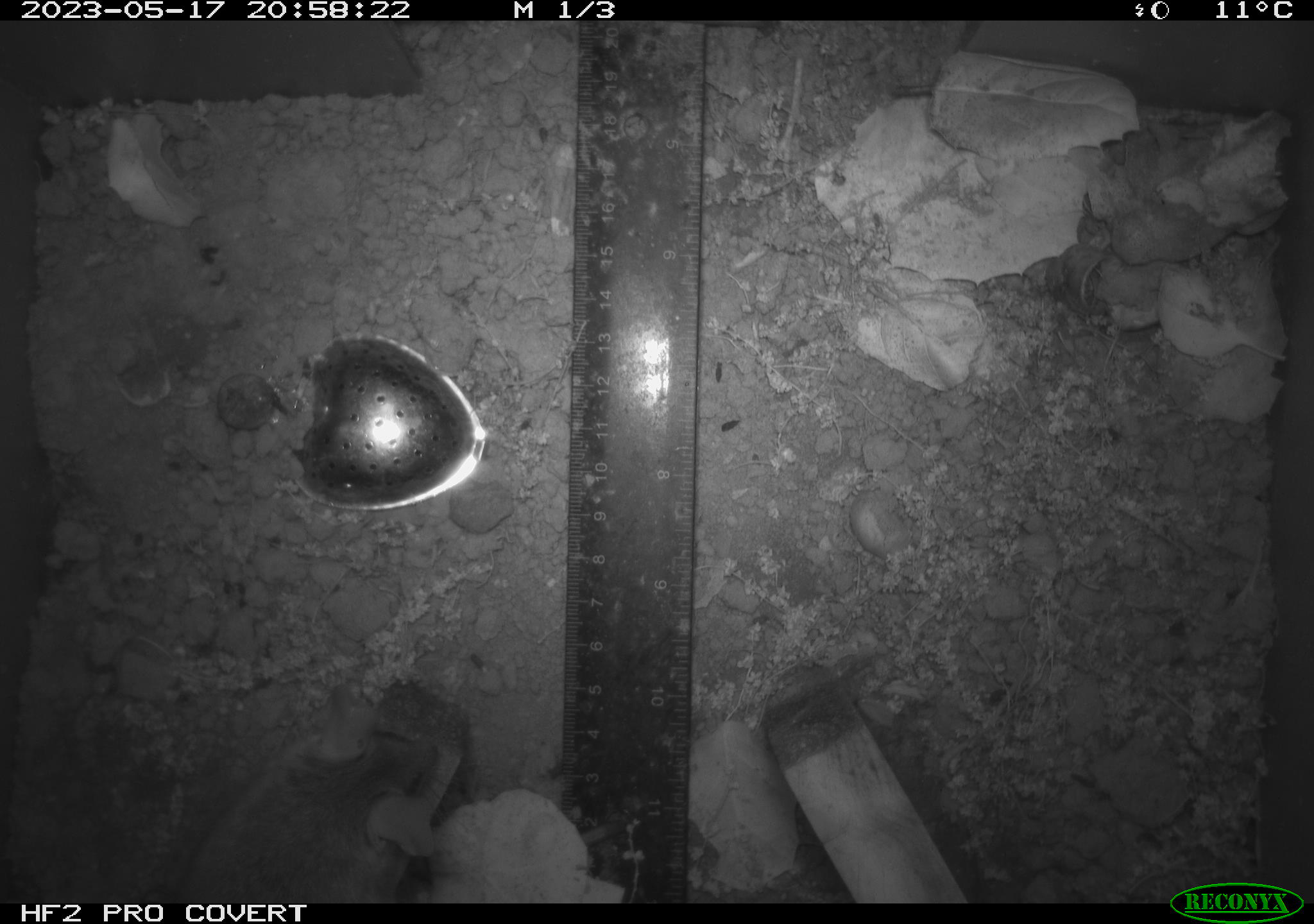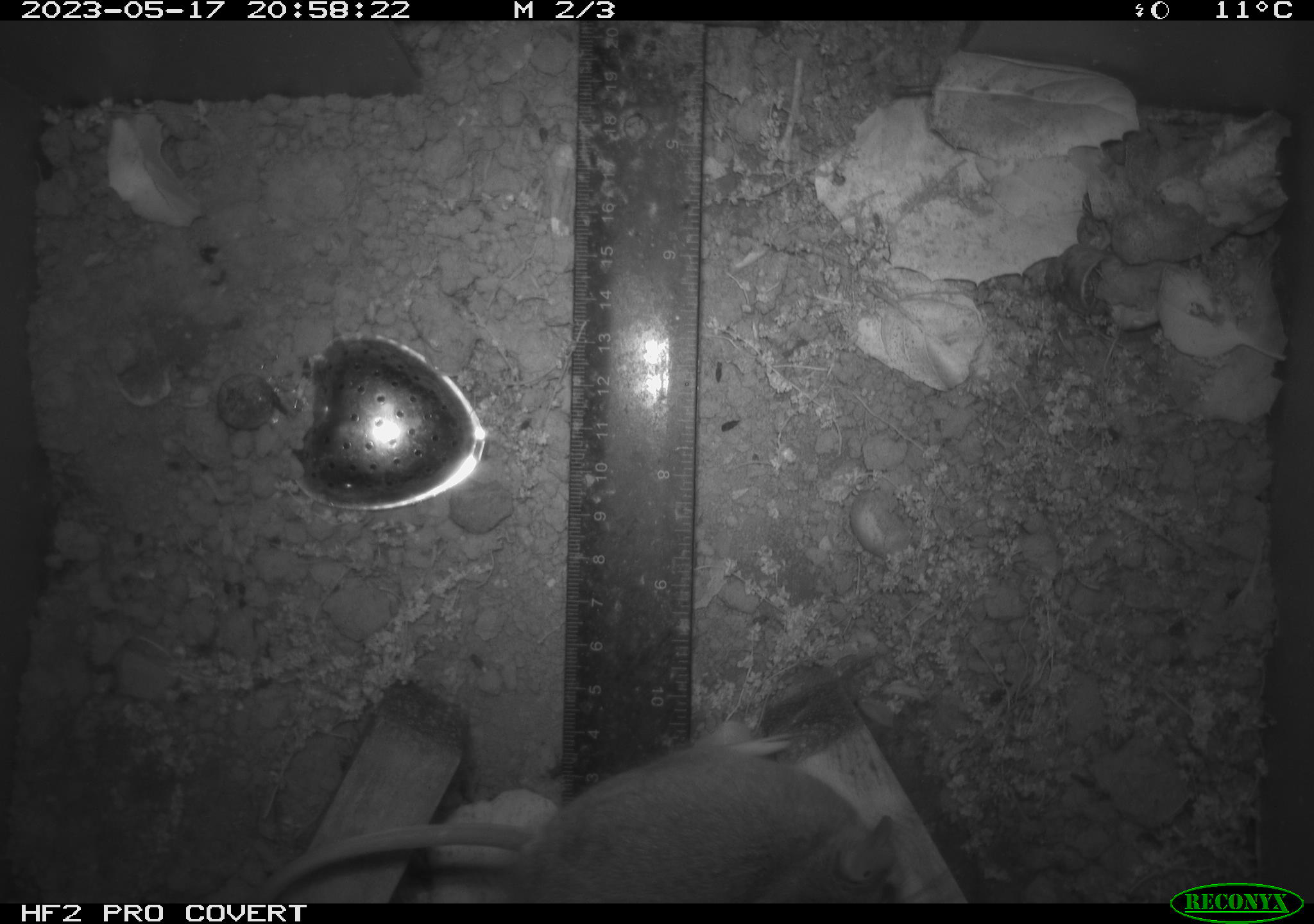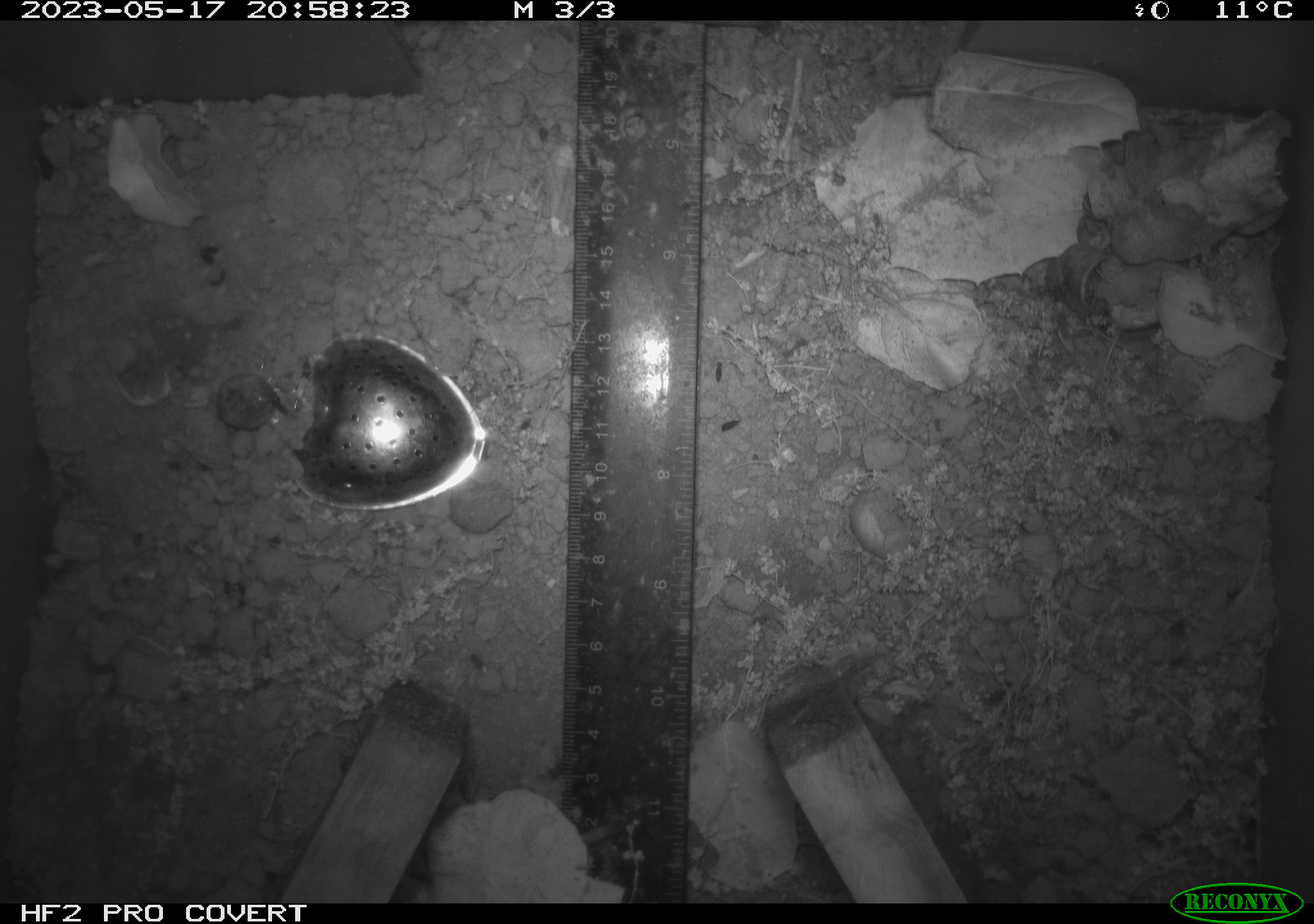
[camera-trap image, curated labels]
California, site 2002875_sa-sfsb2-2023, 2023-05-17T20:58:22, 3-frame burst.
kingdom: Animalia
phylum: Chordata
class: Mammalia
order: Rodentia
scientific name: Rodentia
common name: mouse species